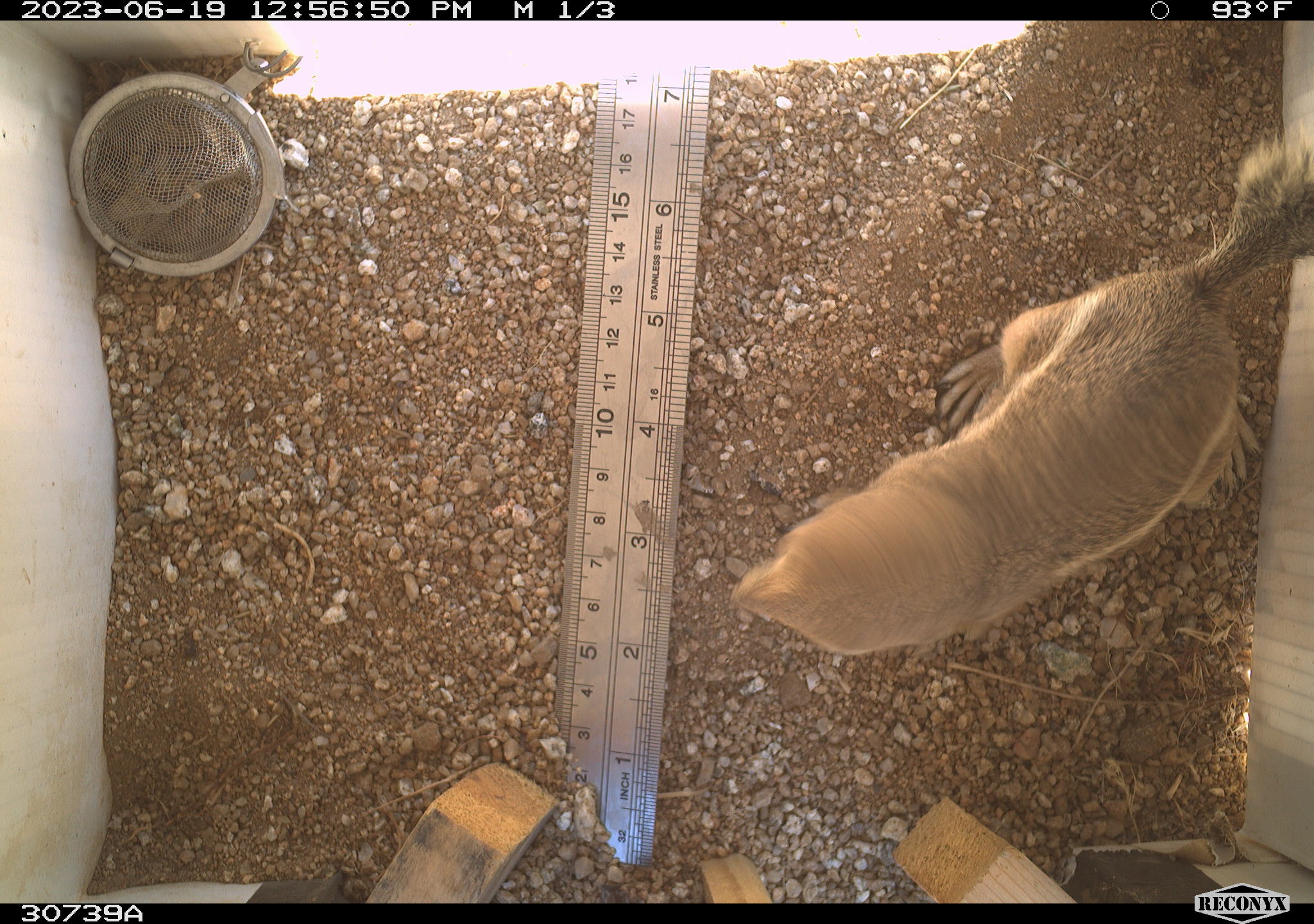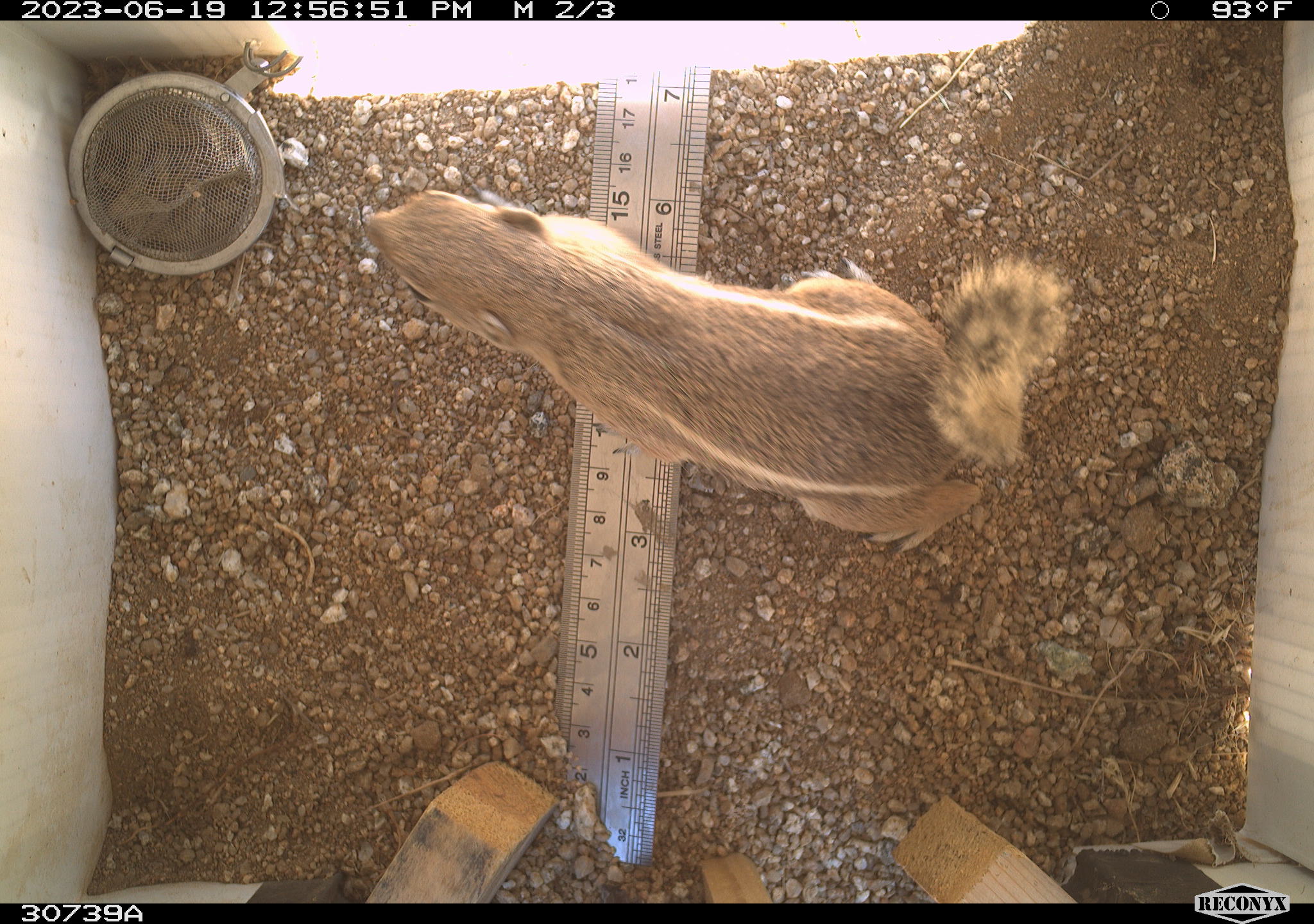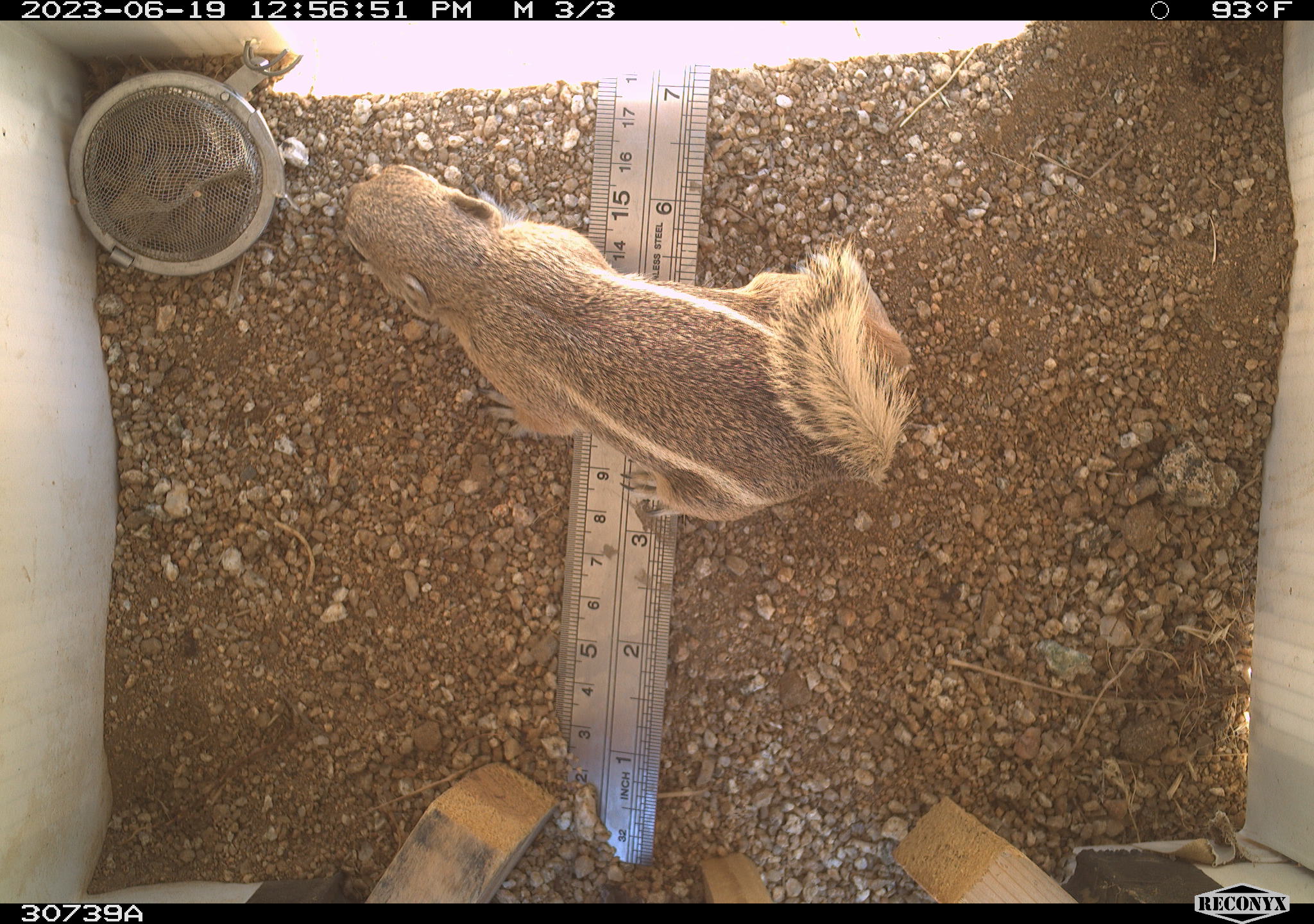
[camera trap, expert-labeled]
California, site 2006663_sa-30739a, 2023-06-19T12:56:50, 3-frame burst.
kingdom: Animalia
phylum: Chordata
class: Mammalia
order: Rodentia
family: Sciuridae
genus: Ammospermophilus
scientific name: Ammospermophilus leucurus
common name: white-tailed antelope squirrel